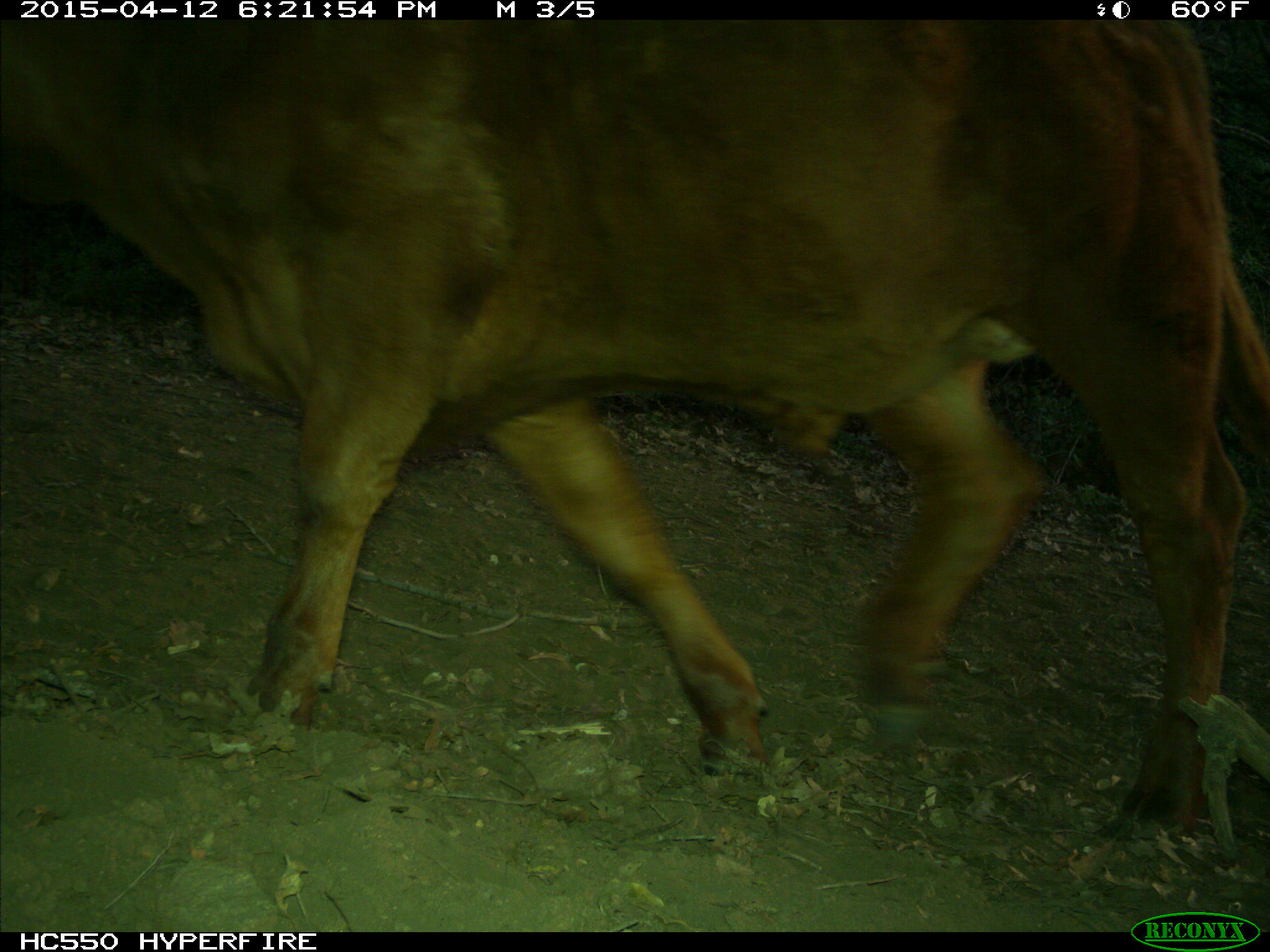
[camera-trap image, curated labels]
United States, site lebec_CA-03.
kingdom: Animalia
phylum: Chordata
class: Mammalia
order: Artiodactyla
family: Bovidae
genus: Bos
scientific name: Bos taurus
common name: domestic cow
Bos taurus (domestic cow).